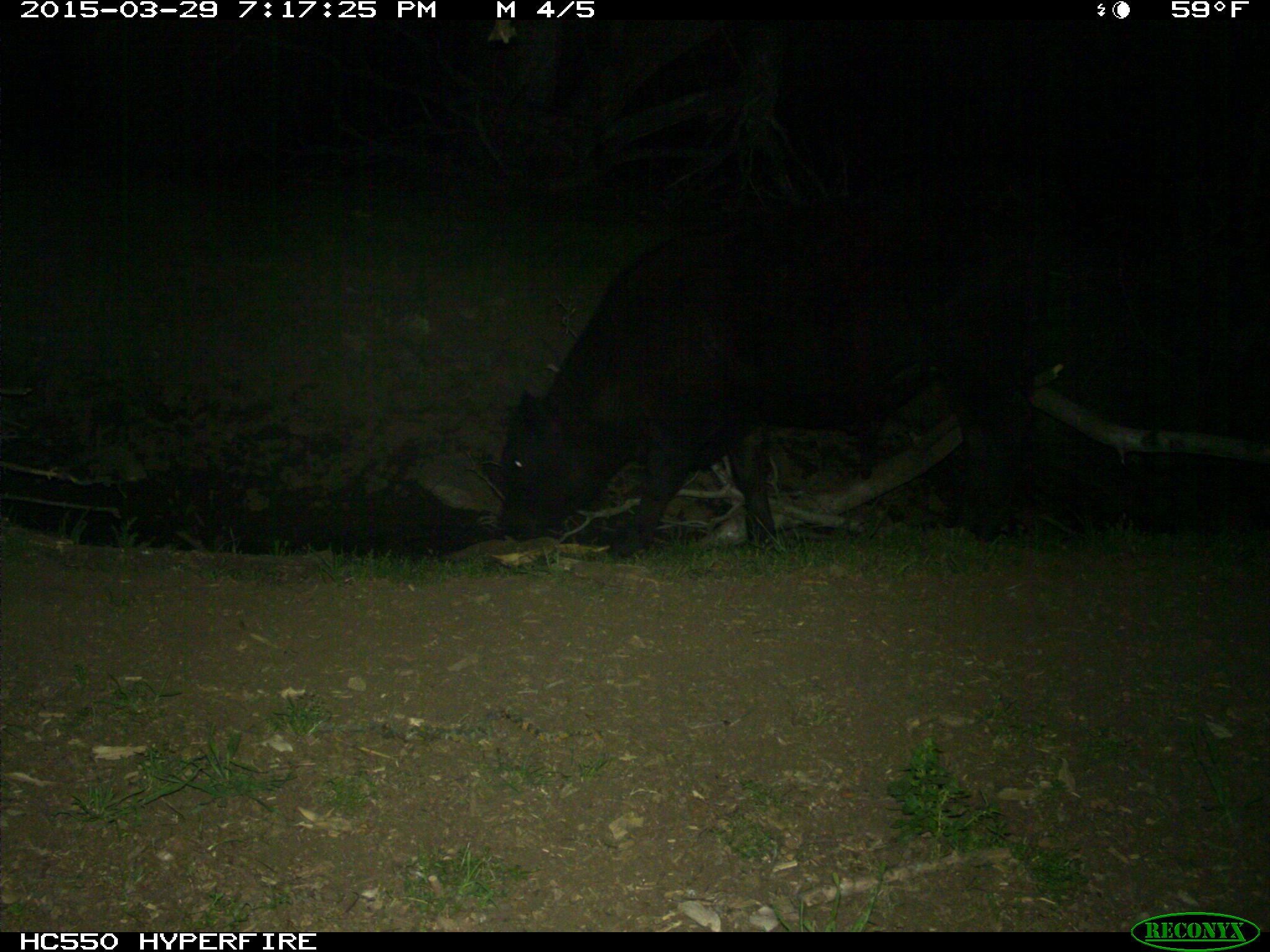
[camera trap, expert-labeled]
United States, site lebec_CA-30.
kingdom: Animalia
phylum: Chordata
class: Mammalia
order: Artiodactyla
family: Bovidae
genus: Bos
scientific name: Bos taurus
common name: domestic cow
Bos taurus (domestic cow).